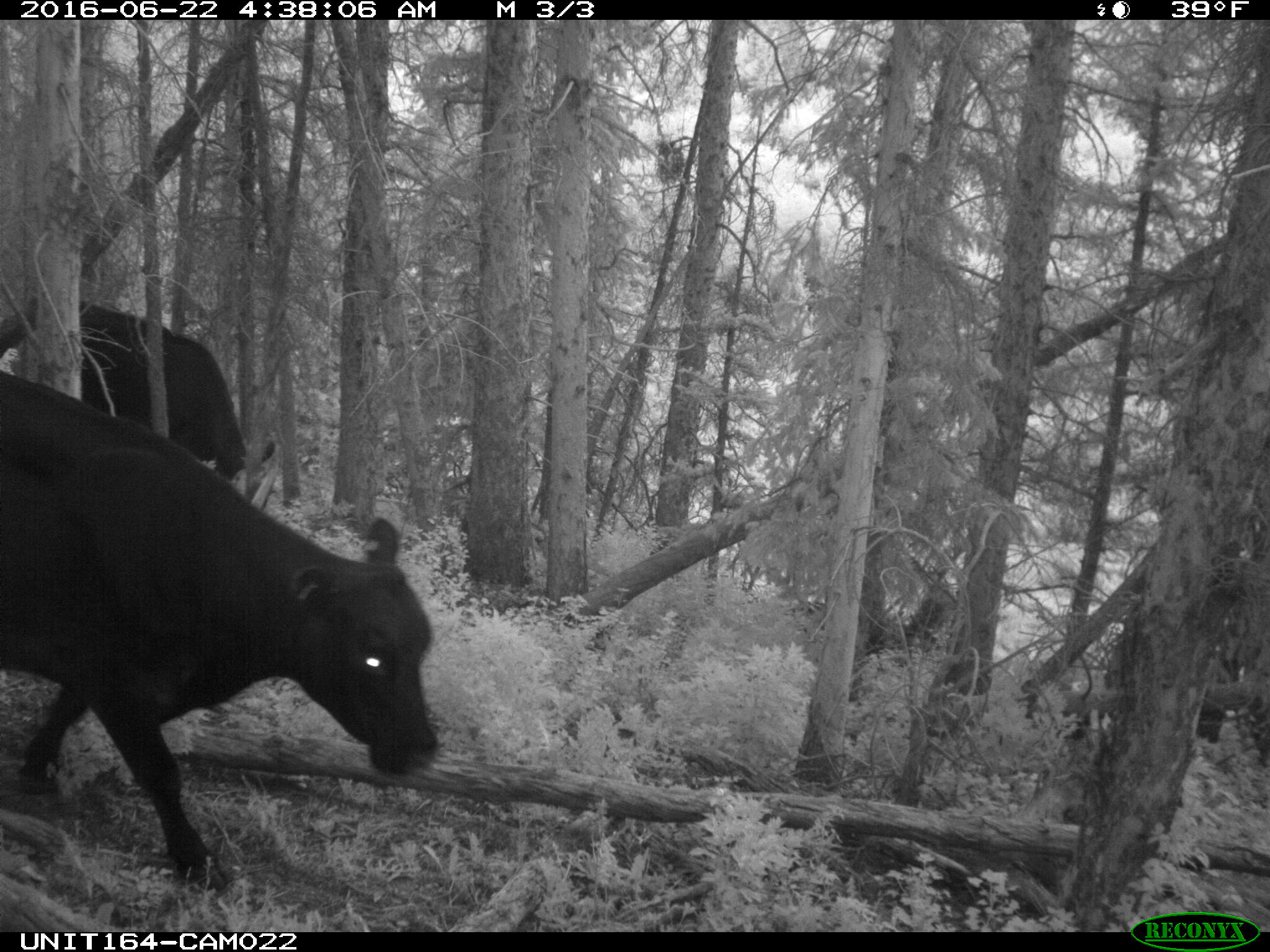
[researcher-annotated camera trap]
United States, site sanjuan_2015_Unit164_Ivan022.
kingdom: Animalia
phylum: Chordata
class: Mammalia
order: Artiodactyla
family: Bovidae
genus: Bos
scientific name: Bos taurus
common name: domestic cow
Bos taurus (domestic cow).